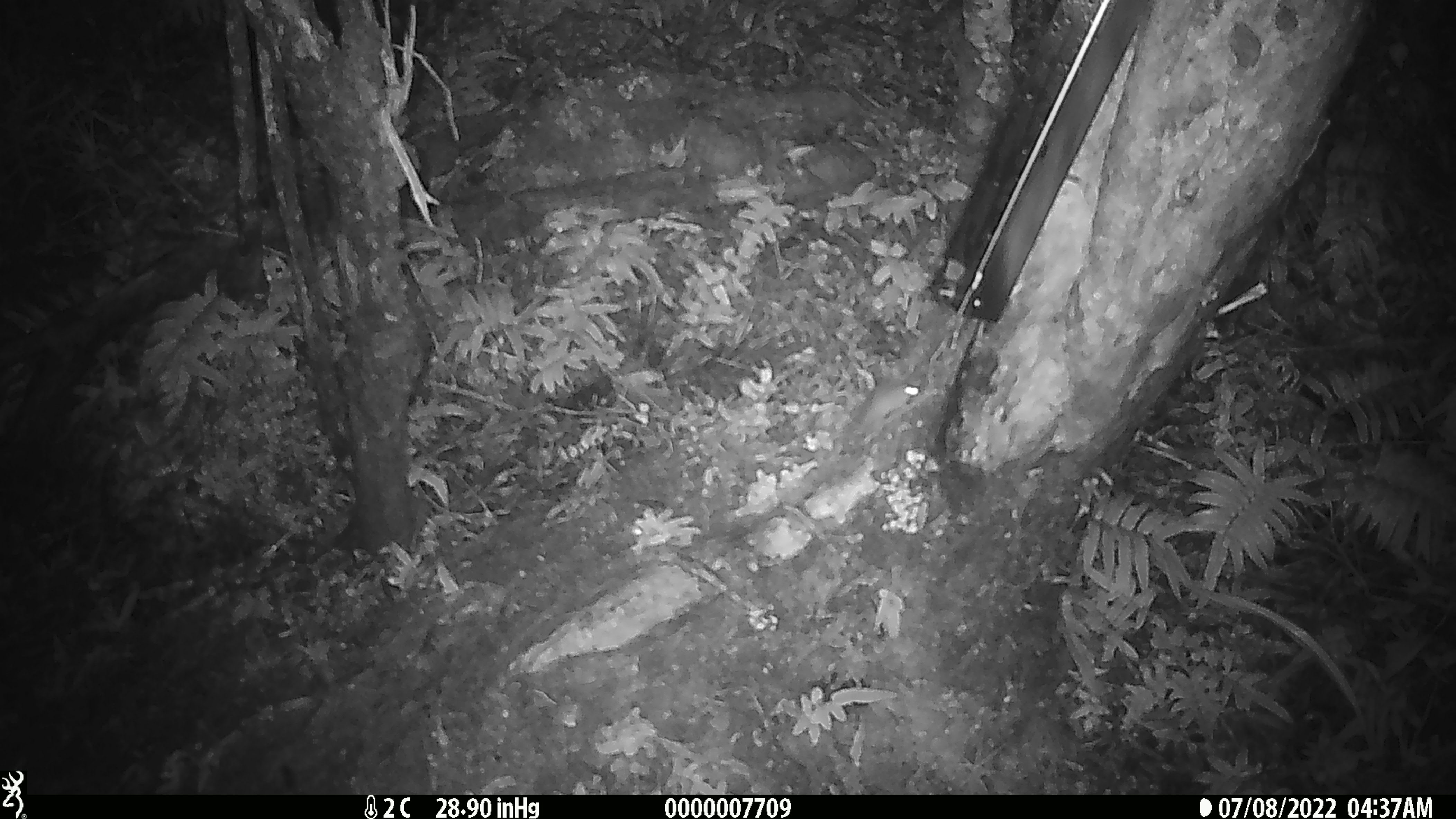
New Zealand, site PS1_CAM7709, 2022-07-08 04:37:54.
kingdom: Animalia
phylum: Chordata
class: Mammalia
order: Rodentia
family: Muridae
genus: Mus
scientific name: Mus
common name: mouse